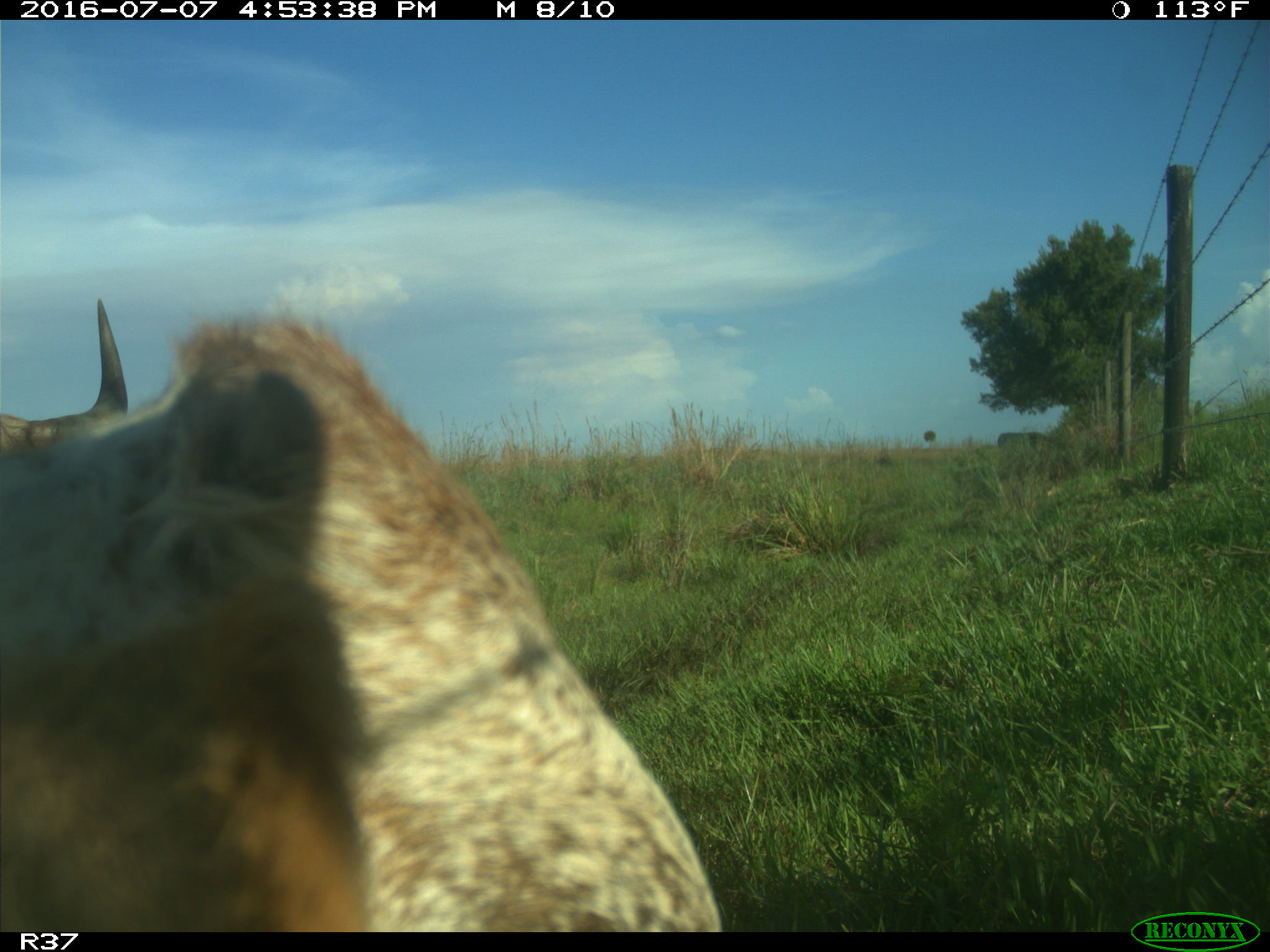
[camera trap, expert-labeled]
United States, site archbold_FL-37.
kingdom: Animalia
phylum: Chordata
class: Mammalia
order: Artiodactyla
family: Bovidae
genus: Bos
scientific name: Bos taurus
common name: domestic cow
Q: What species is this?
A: Bos taurus (domestic cow).